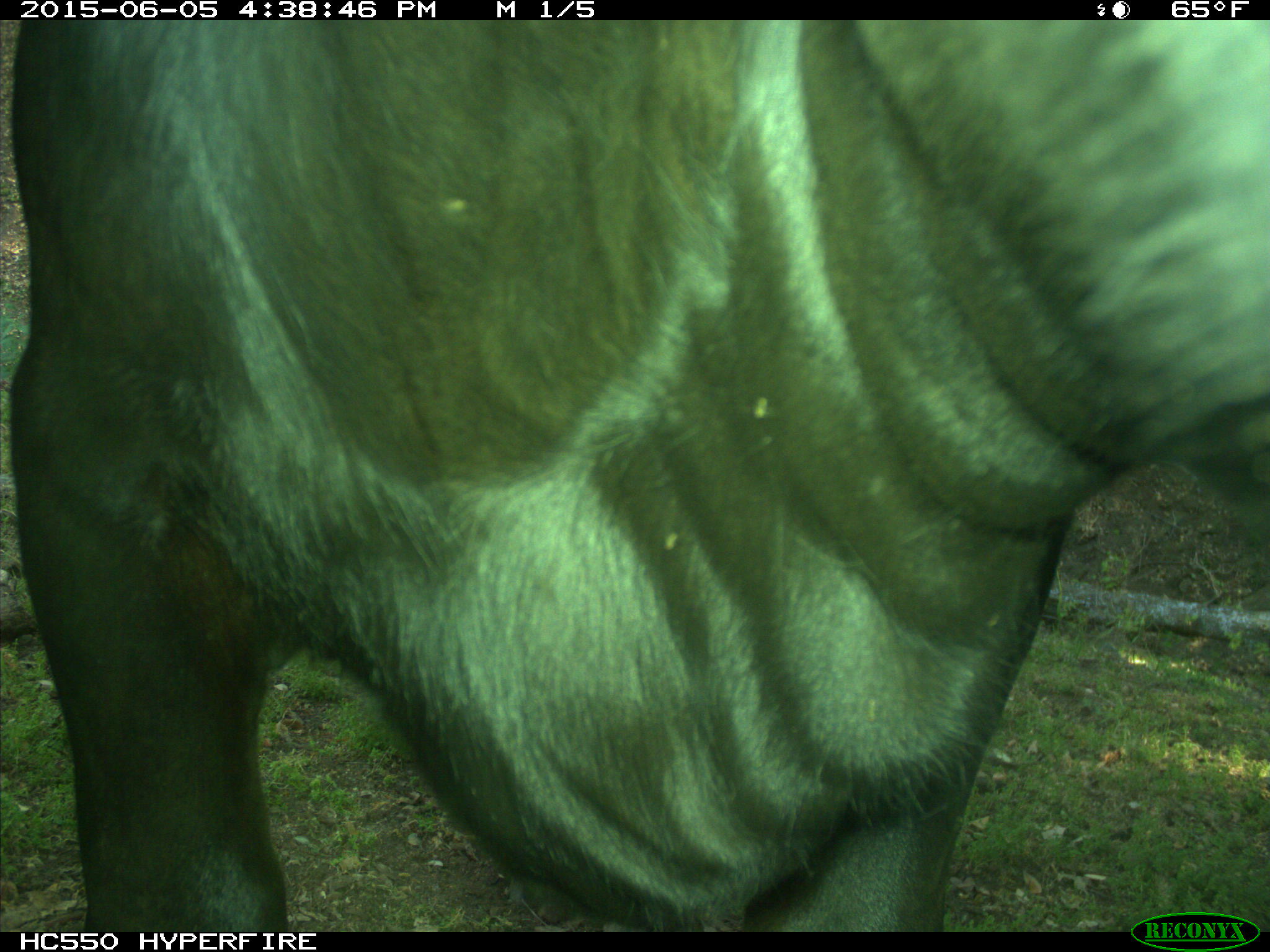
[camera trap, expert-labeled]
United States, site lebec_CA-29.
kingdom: Animalia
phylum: Chordata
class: Mammalia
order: Artiodactyla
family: Bovidae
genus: Bos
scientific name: Bos taurus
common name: domestic cow